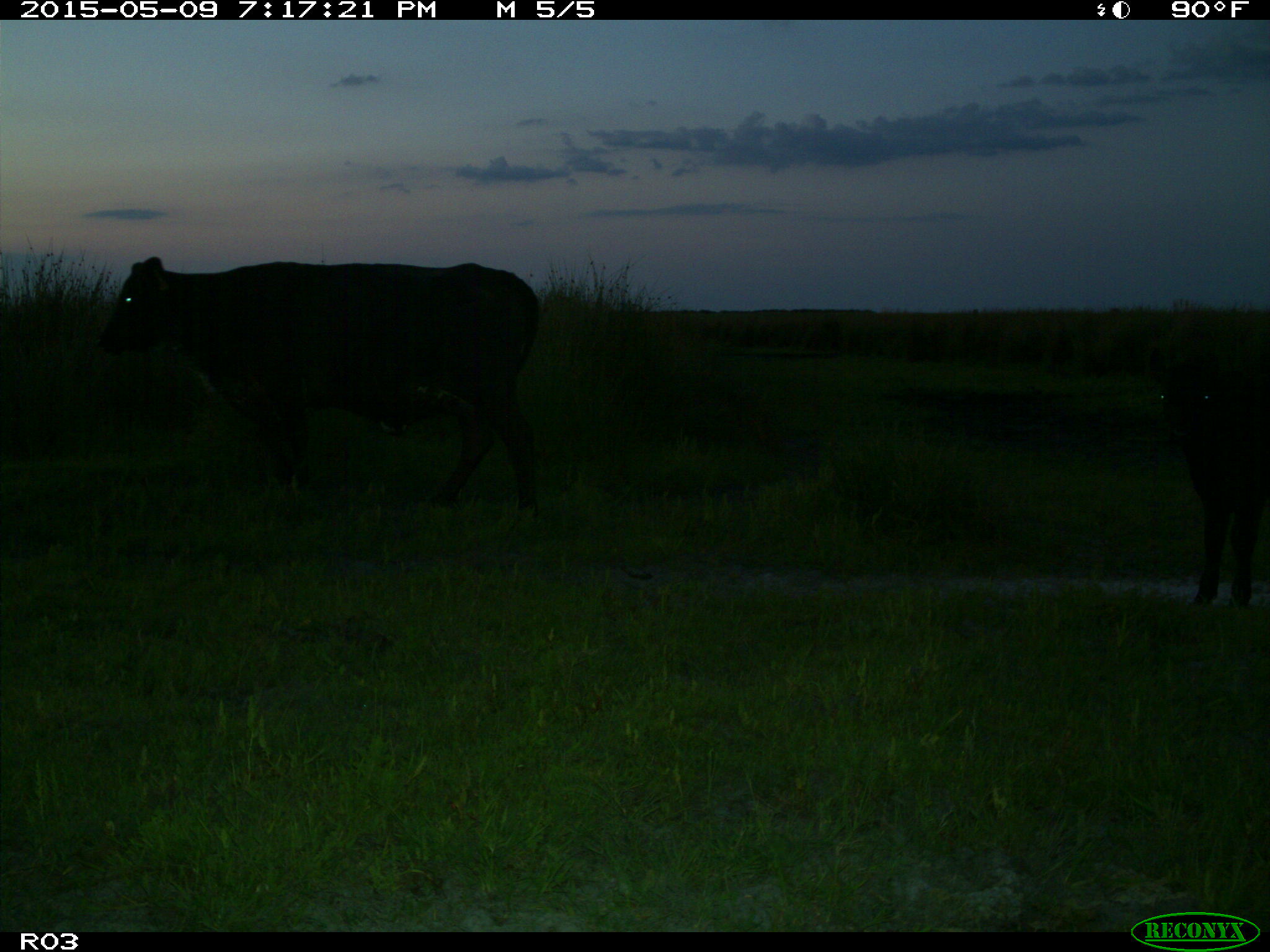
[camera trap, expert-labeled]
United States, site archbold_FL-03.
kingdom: Animalia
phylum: Chordata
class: Mammalia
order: Artiodactyla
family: Bovidae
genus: Bos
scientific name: Bos taurus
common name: domestic cow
Bos taurus (domestic cow).